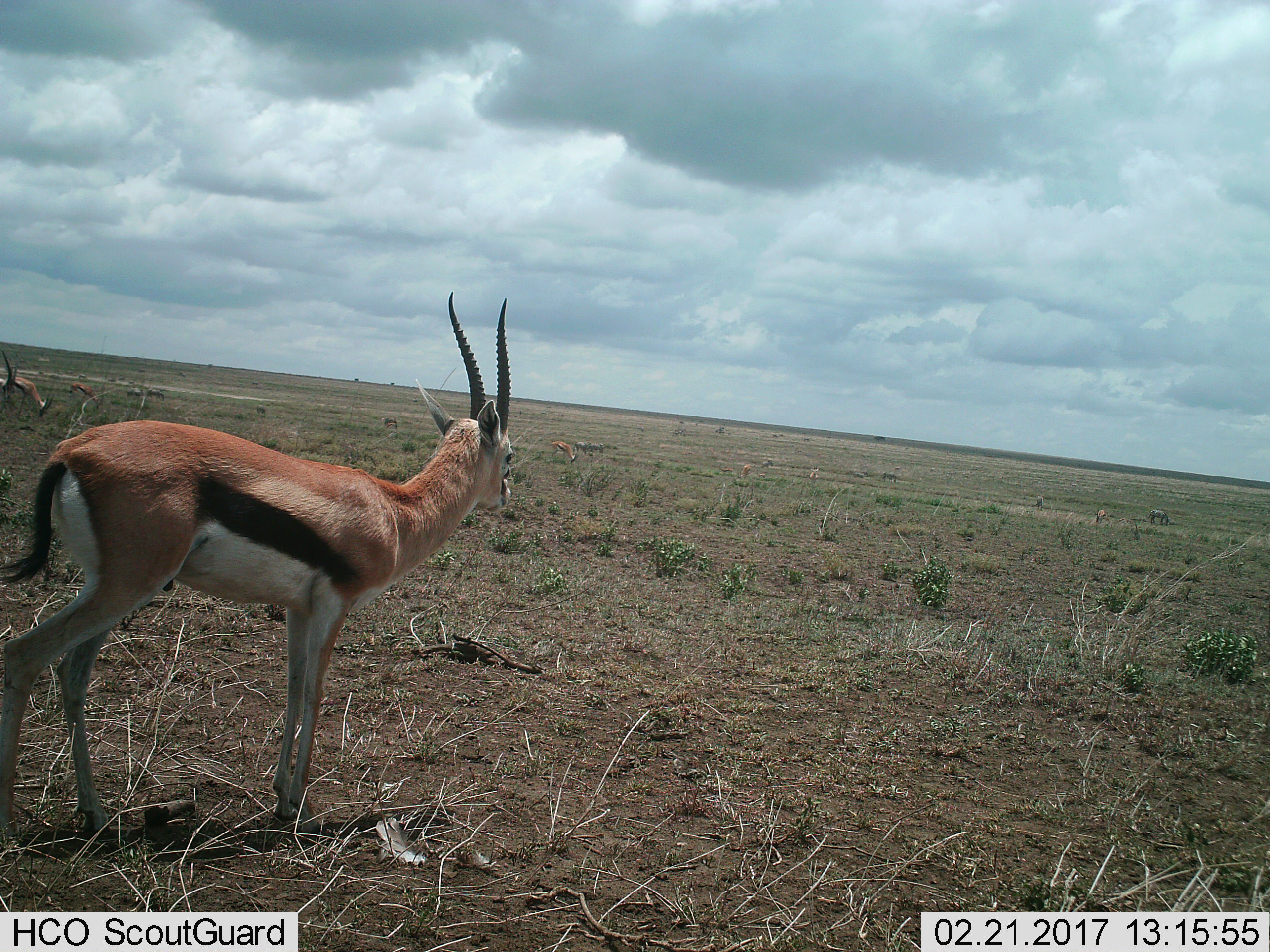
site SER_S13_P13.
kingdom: Animalia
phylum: Chordata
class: Mammalia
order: Artiodactyla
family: Bovidae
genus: Eudorcas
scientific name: Eudorcas thomsonii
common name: thomson's gazelle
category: gazellethomsons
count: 7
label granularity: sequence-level